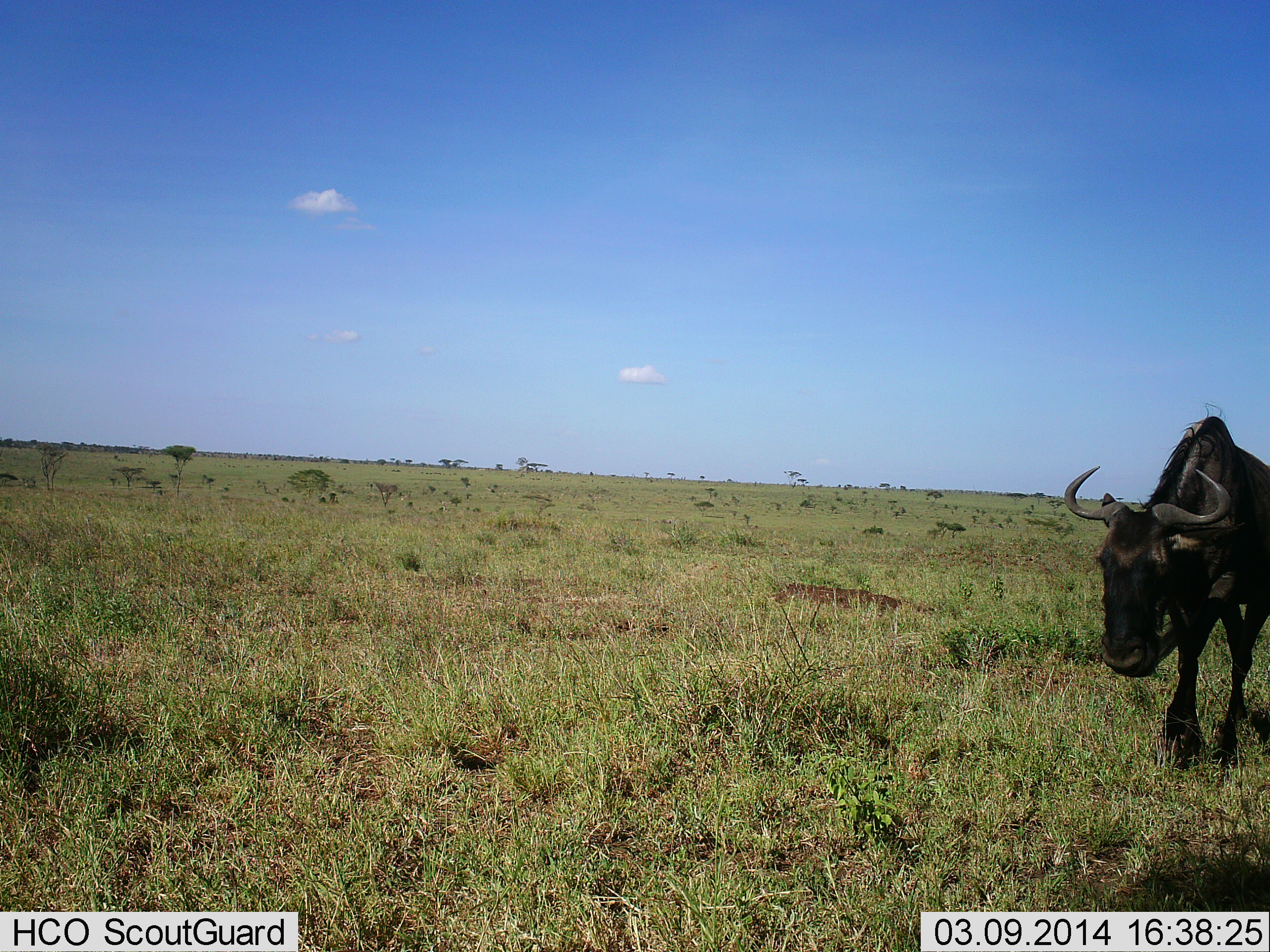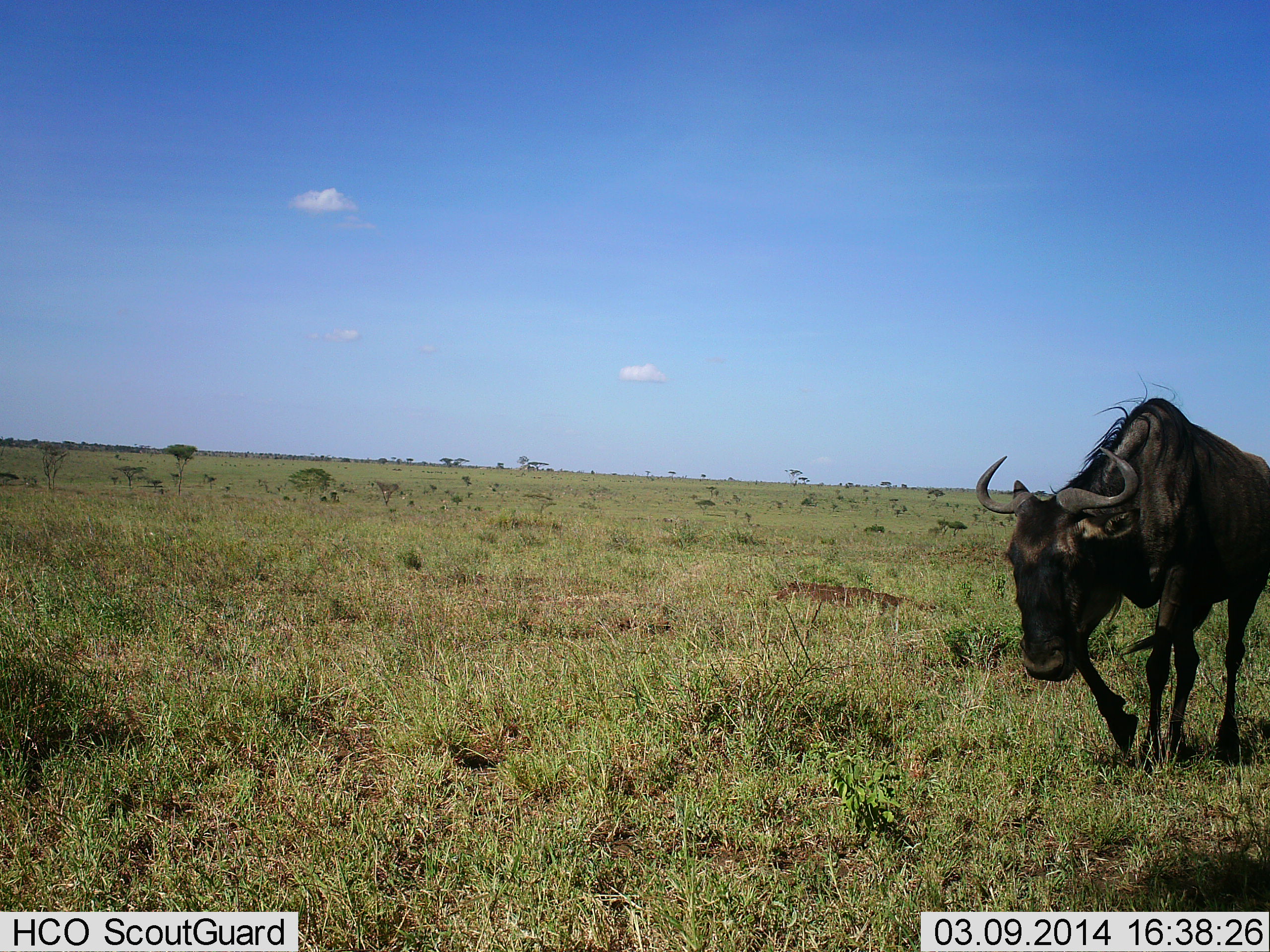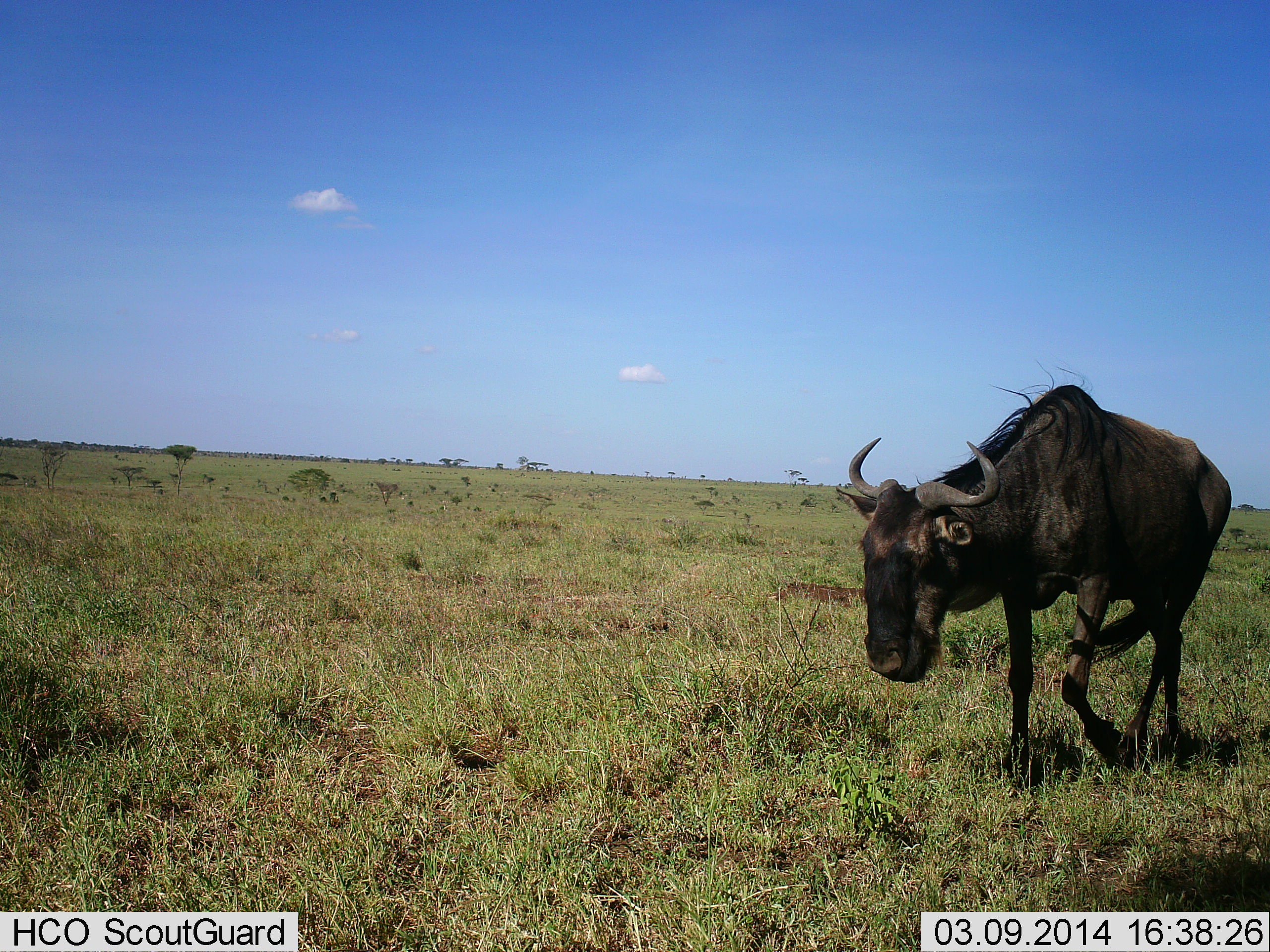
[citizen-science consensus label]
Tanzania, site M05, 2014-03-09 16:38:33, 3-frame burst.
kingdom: Animalia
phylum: Chordata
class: Mammalia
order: Artiodactyla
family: Bovidae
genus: Connochaetes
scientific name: Connochaetes taurinus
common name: blue wildebeest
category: wildebeest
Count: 1.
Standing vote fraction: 0%.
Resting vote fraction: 0%.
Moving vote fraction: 100%.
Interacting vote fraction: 0%.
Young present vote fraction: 0%.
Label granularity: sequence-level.